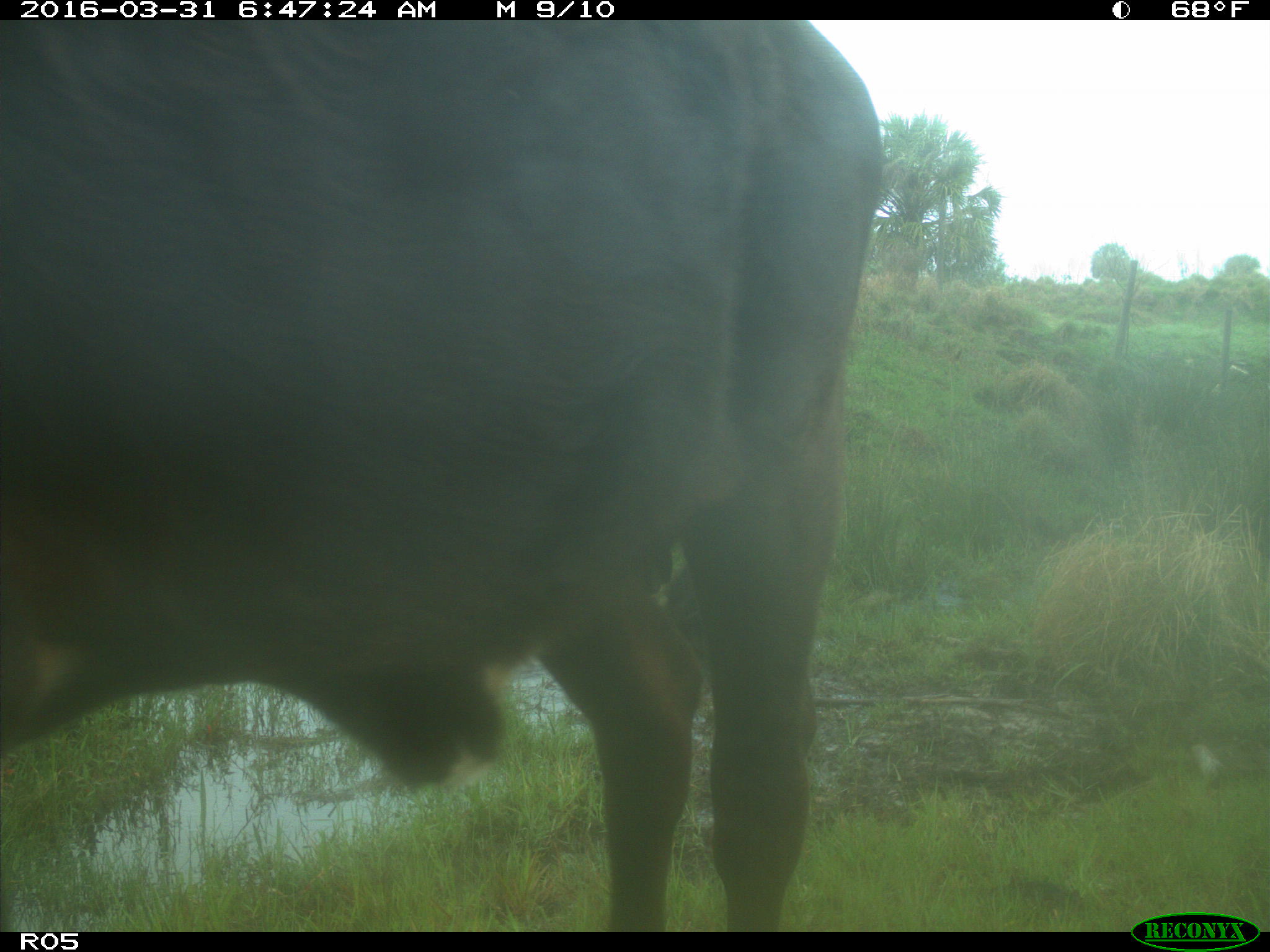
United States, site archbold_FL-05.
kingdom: Animalia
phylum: Chordata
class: Mammalia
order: Artiodactyla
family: Bovidae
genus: Bos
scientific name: Bos taurus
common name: domestic cow